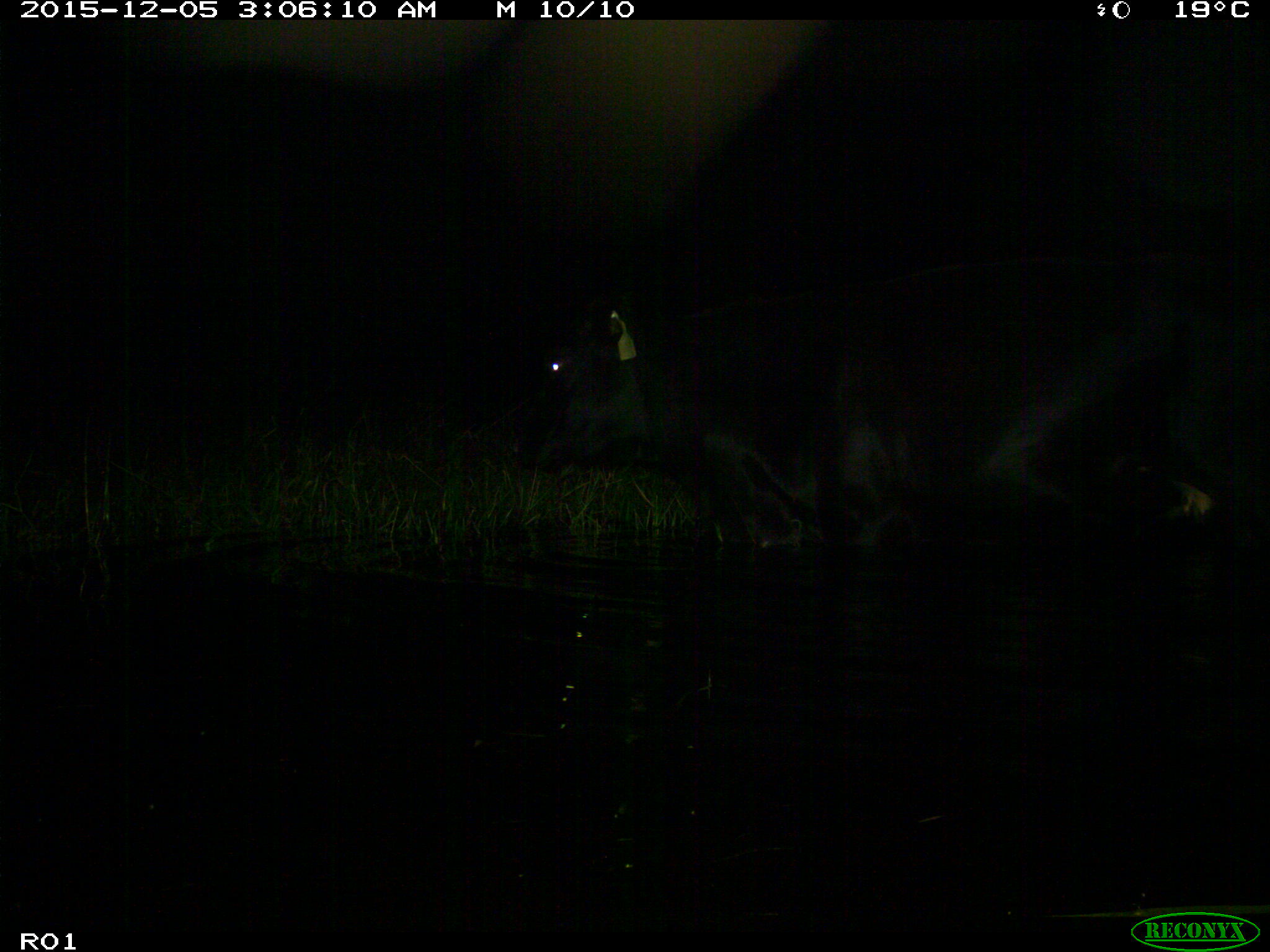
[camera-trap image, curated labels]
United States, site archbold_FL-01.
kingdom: Animalia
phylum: Chordata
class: Mammalia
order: Artiodactyla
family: Bovidae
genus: Bos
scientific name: Bos taurus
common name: domestic cow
Bos taurus (domestic cow).